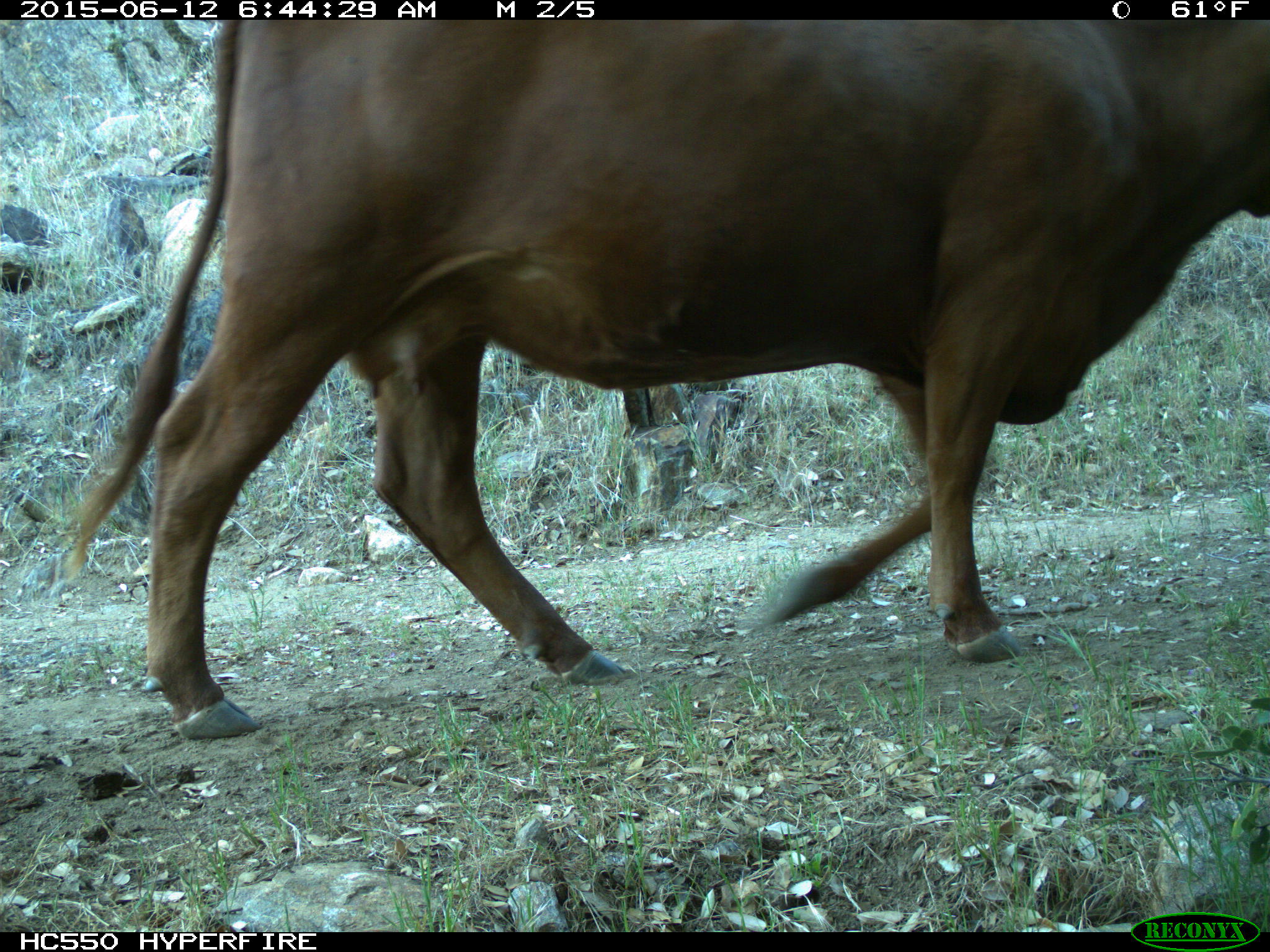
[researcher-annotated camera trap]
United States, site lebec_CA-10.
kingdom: Animalia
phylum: Chordata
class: Mammalia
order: Artiodactyla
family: Bovidae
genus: Bos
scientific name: Bos taurus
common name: domestic cow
Bos taurus (domestic cow).